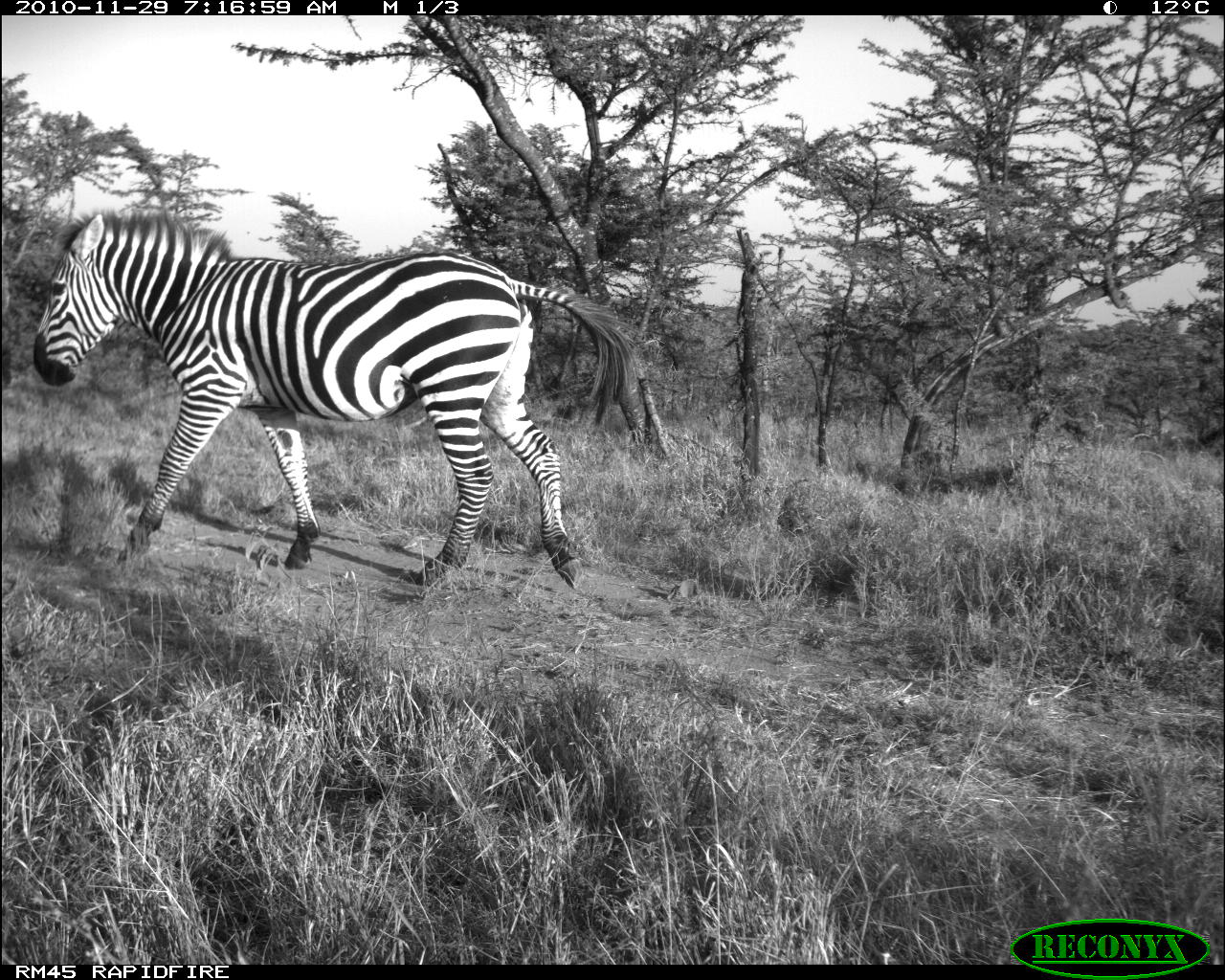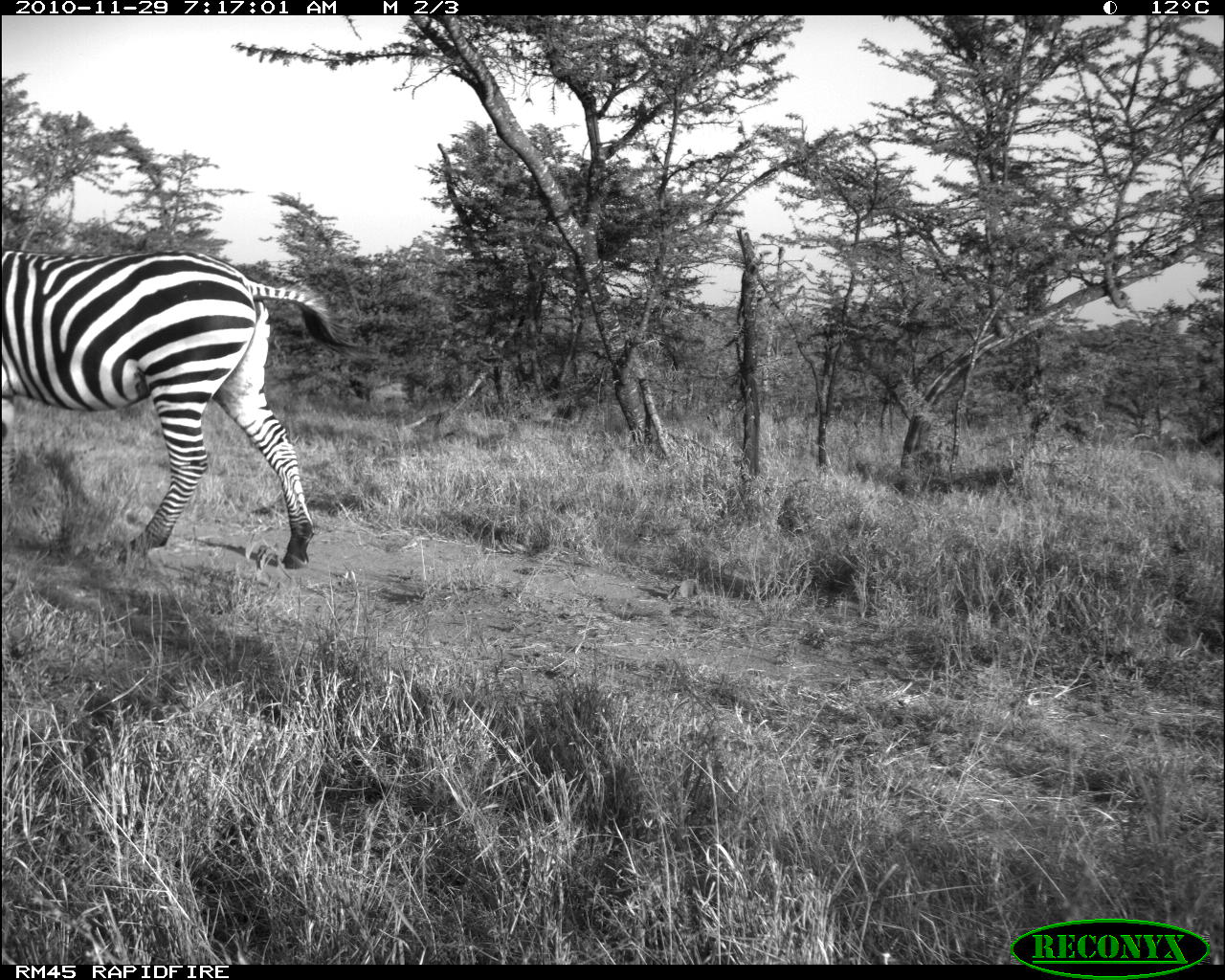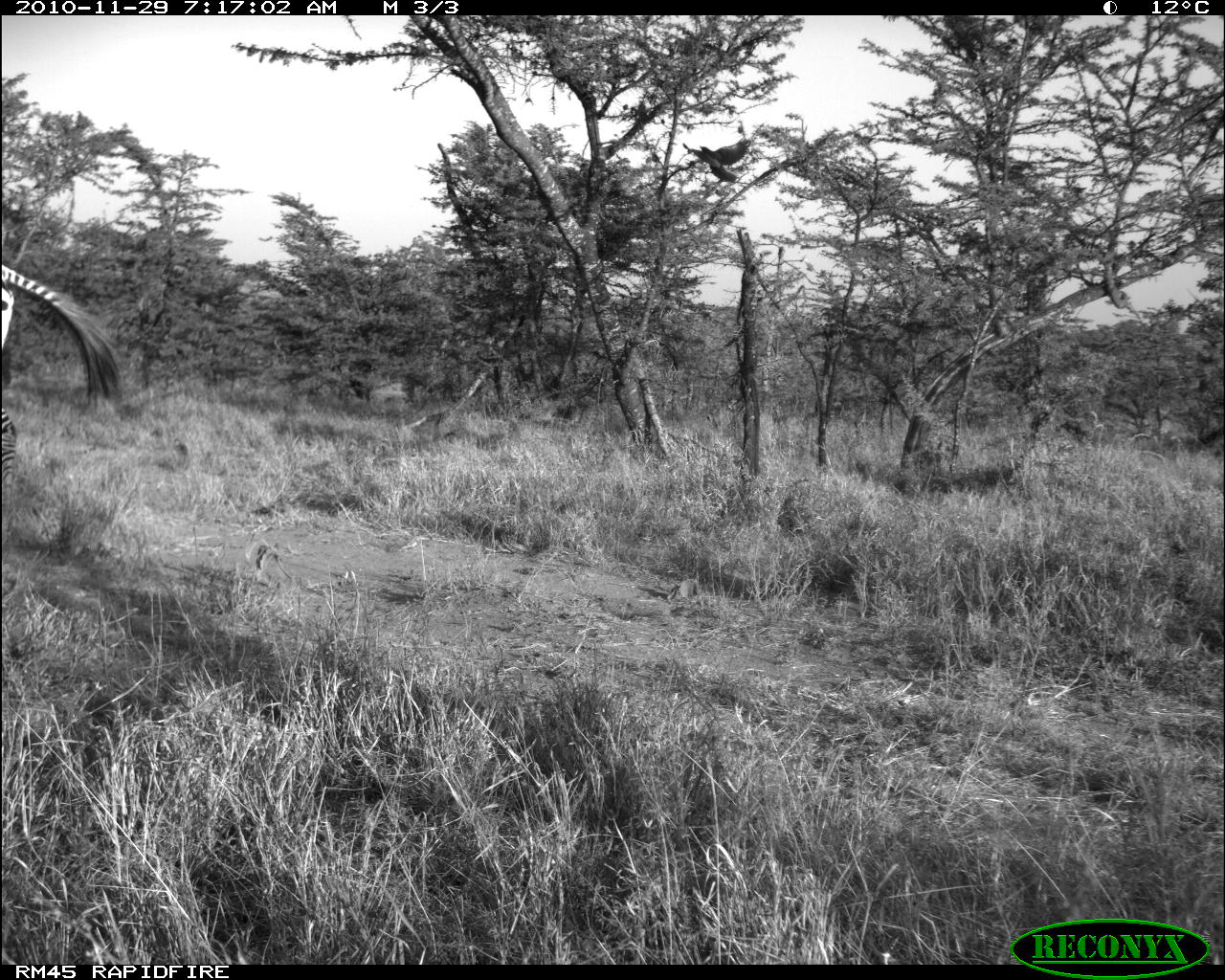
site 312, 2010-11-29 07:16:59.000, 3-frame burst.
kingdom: Animalia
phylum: Chordata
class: Mammalia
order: Perissodactyla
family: Equidae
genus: Equus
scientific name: Equus quagga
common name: plains zebra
Equus quagga (plains zebra), count 1.